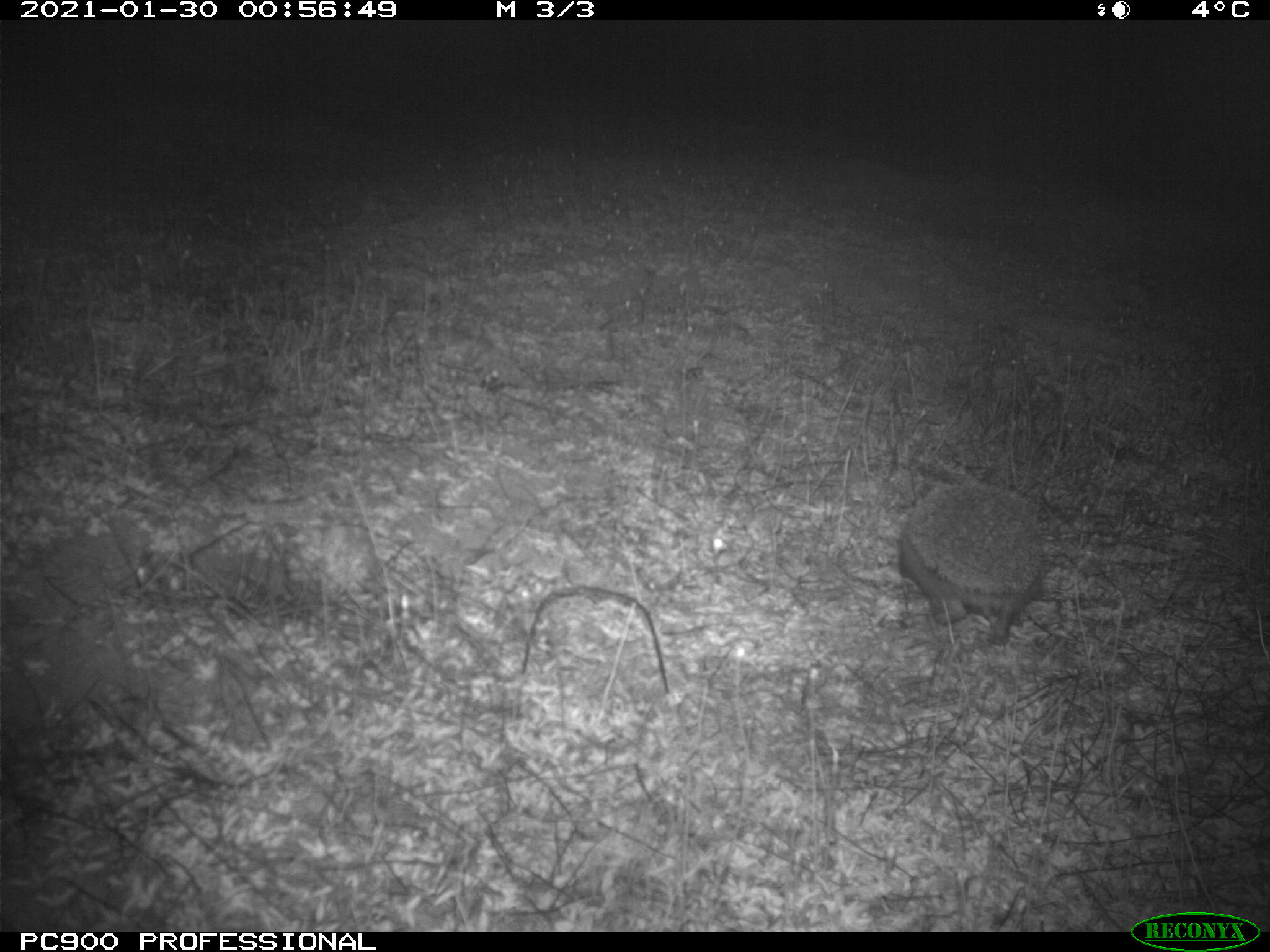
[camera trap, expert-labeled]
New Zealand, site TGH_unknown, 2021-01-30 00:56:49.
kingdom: Animalia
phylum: Chordata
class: Mammalia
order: Eulipotyphla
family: Erinaceidae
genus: Erinaceus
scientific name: Erinaceus europaeus europaeus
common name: european hedgehog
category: hedgehog